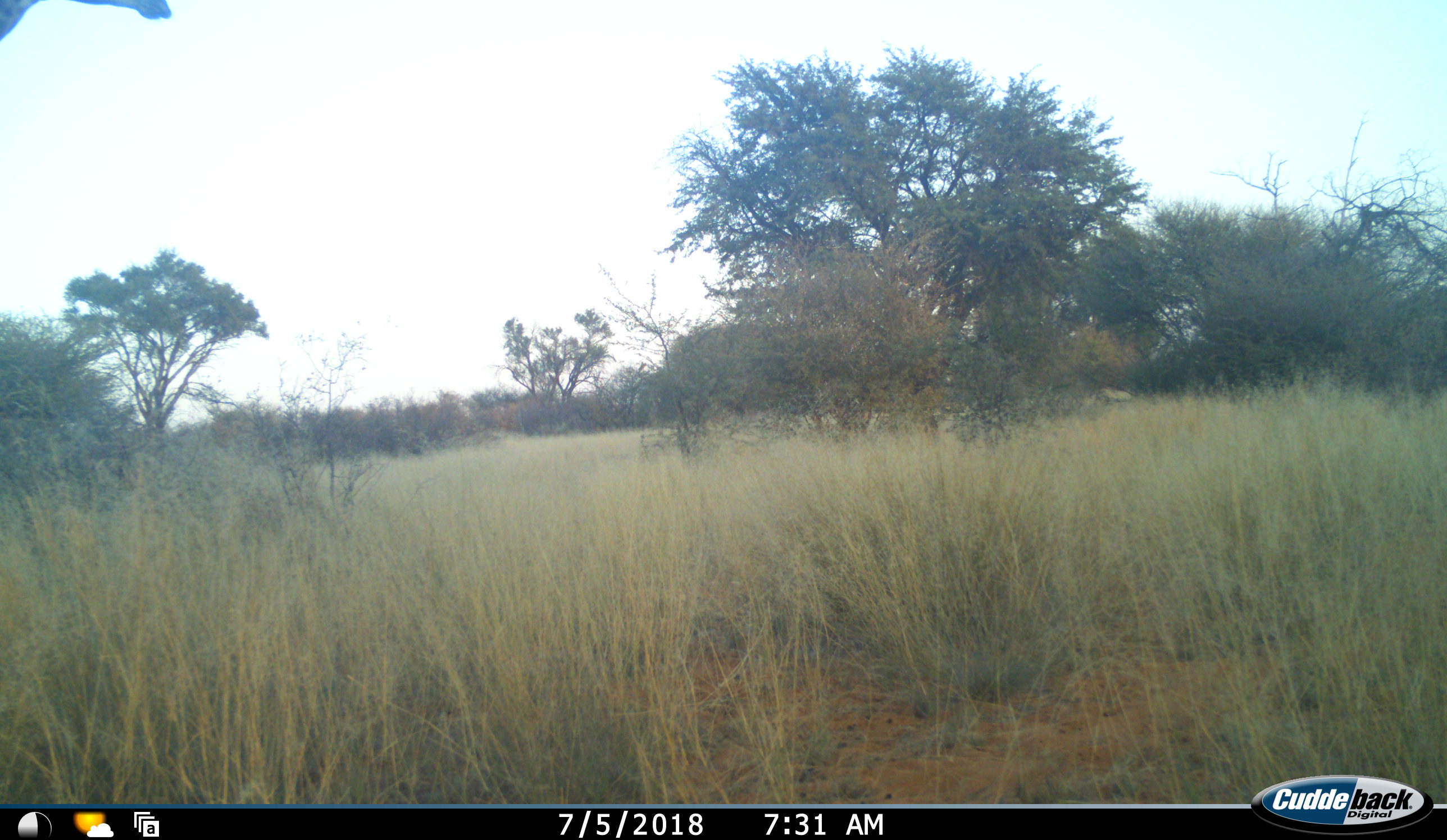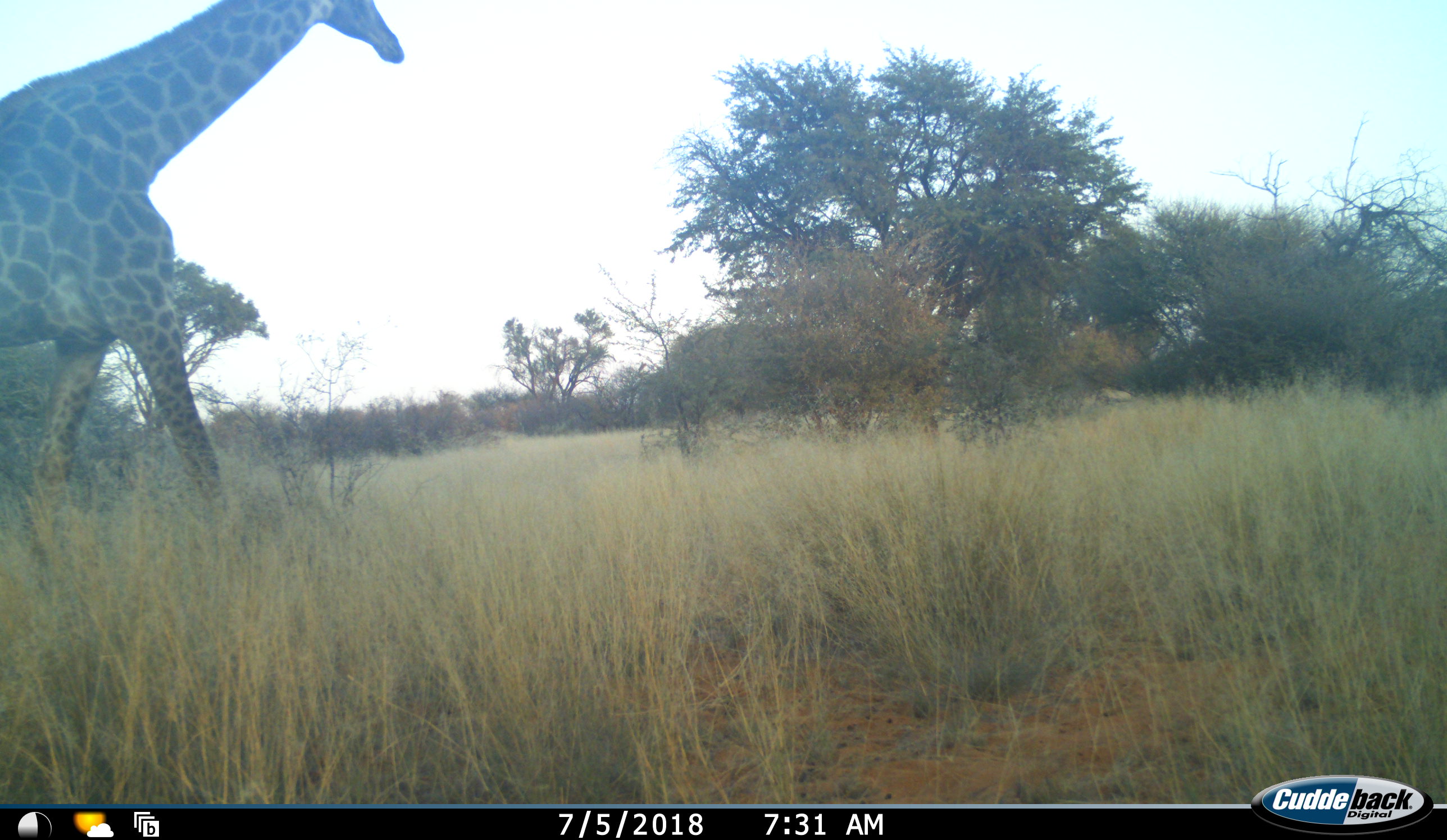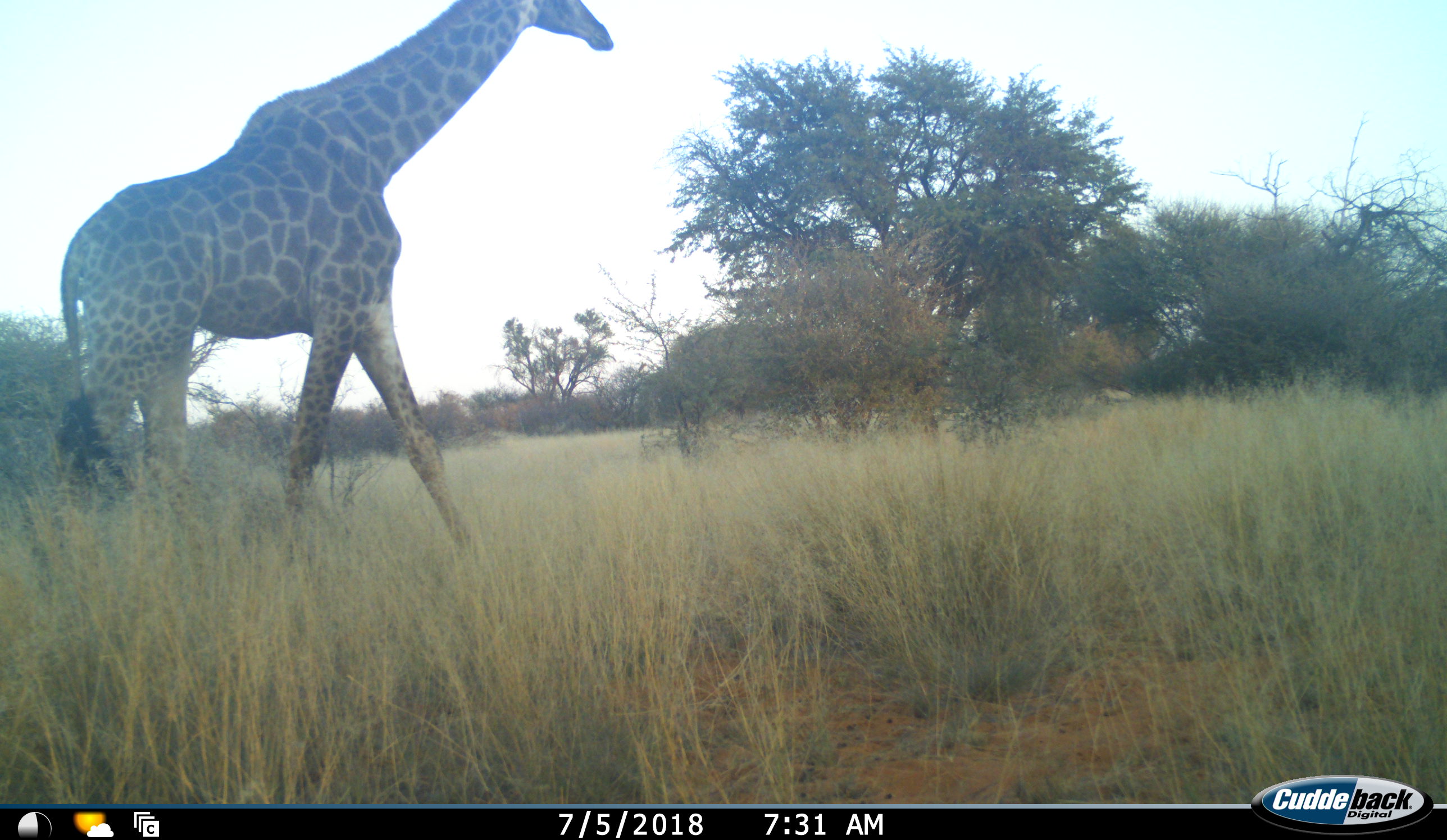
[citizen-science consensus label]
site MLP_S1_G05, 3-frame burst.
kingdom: Animalia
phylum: Chordata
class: Mammalia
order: Artiodactyla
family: Giraffidae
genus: Giraffa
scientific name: Giraffa camelopardalis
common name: giraffe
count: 1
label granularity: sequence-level